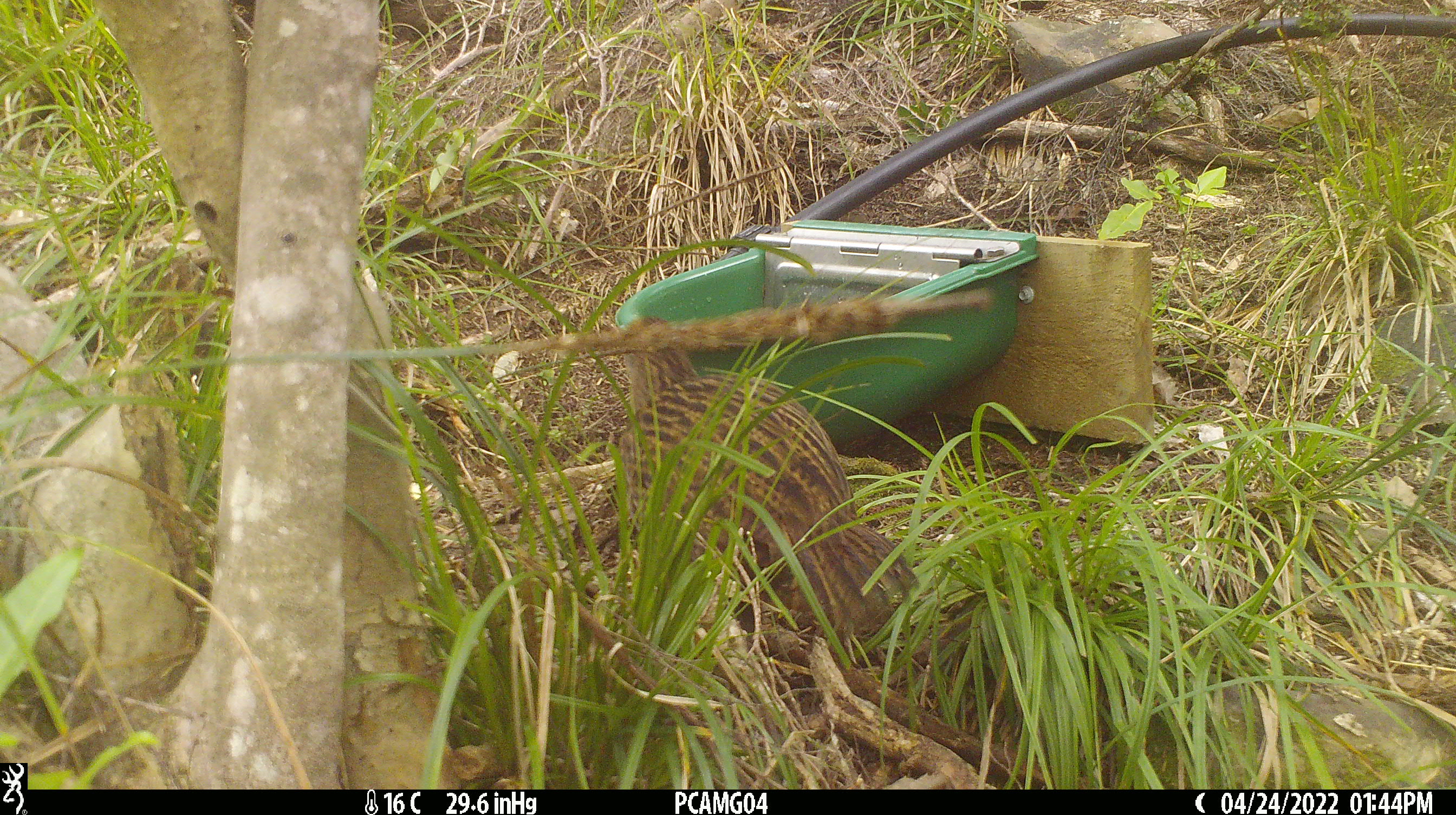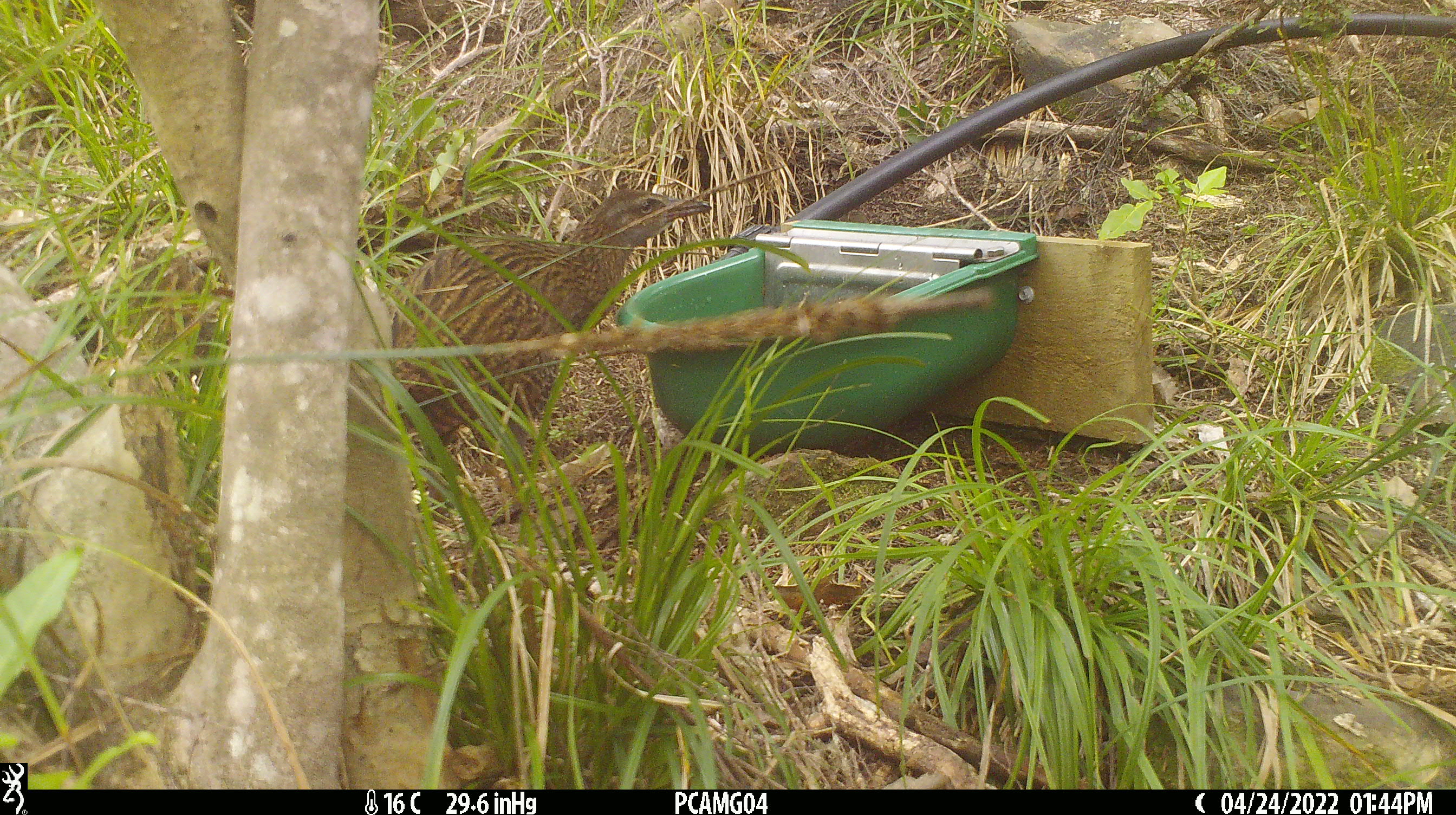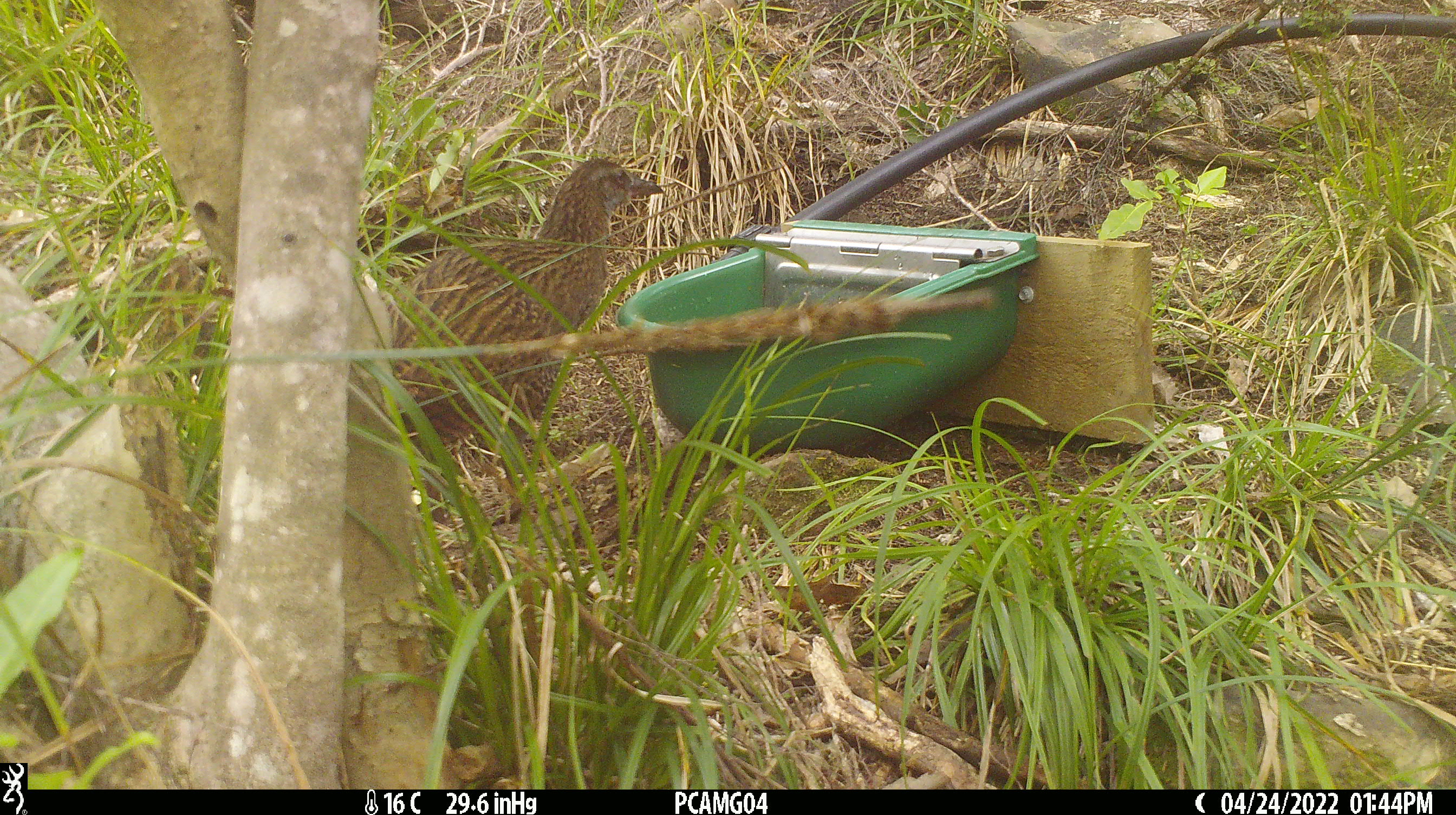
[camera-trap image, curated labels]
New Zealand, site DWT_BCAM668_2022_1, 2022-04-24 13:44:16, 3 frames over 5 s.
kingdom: Animalia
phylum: Chordata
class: Aves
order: Gruiformes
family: Rallidae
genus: Gallirallus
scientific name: Gallirallus australis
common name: weka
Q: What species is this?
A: Weka (Gallirallus australis).